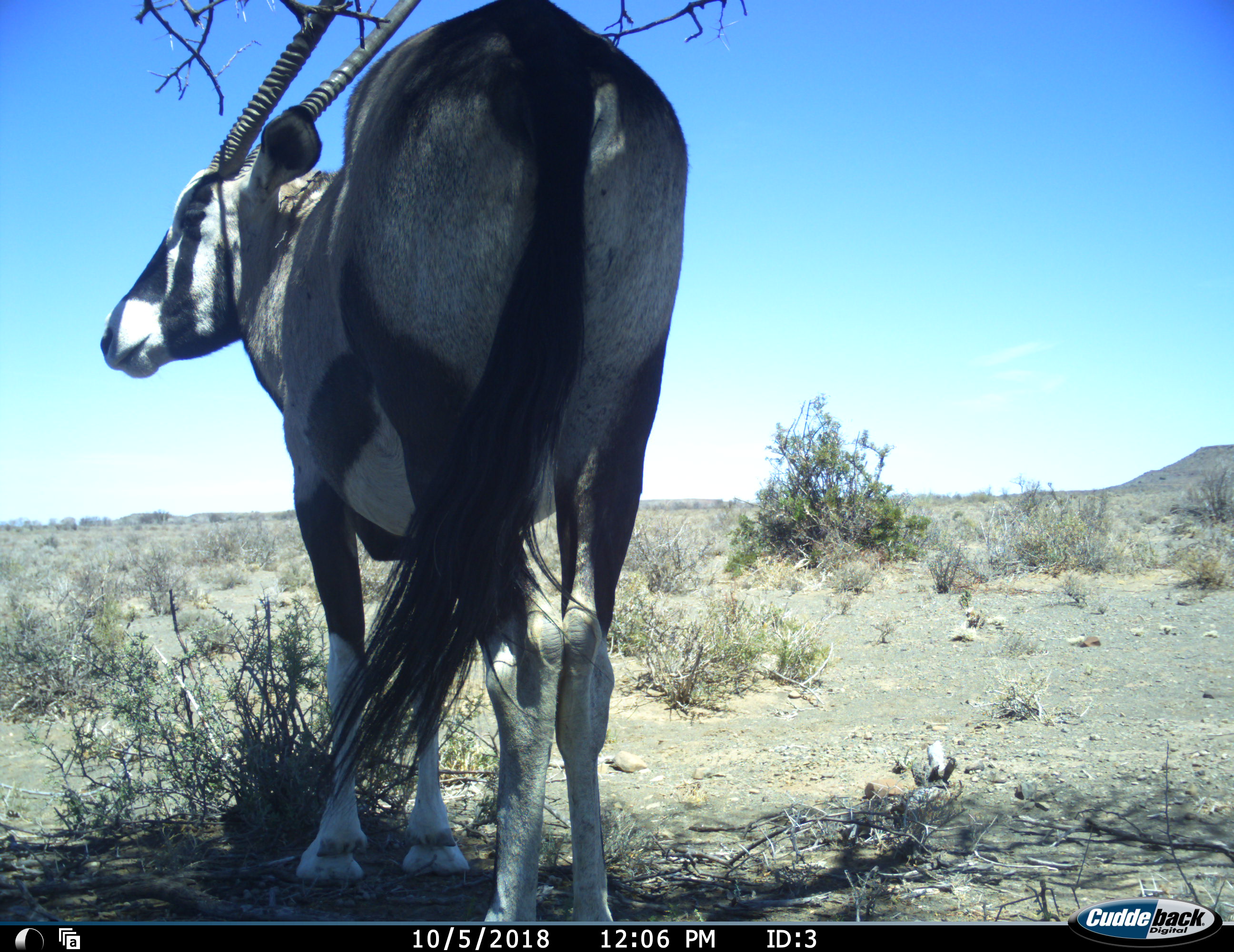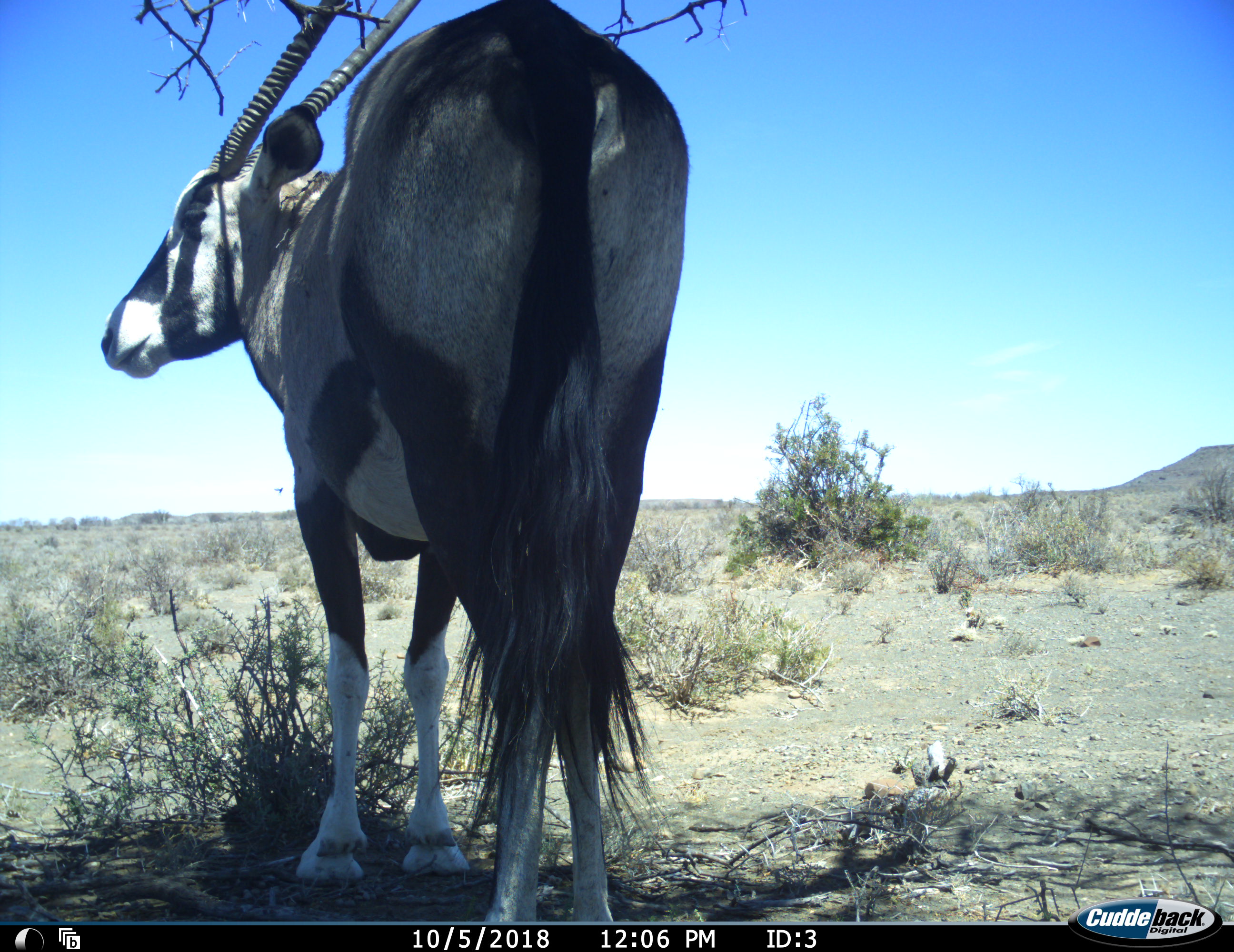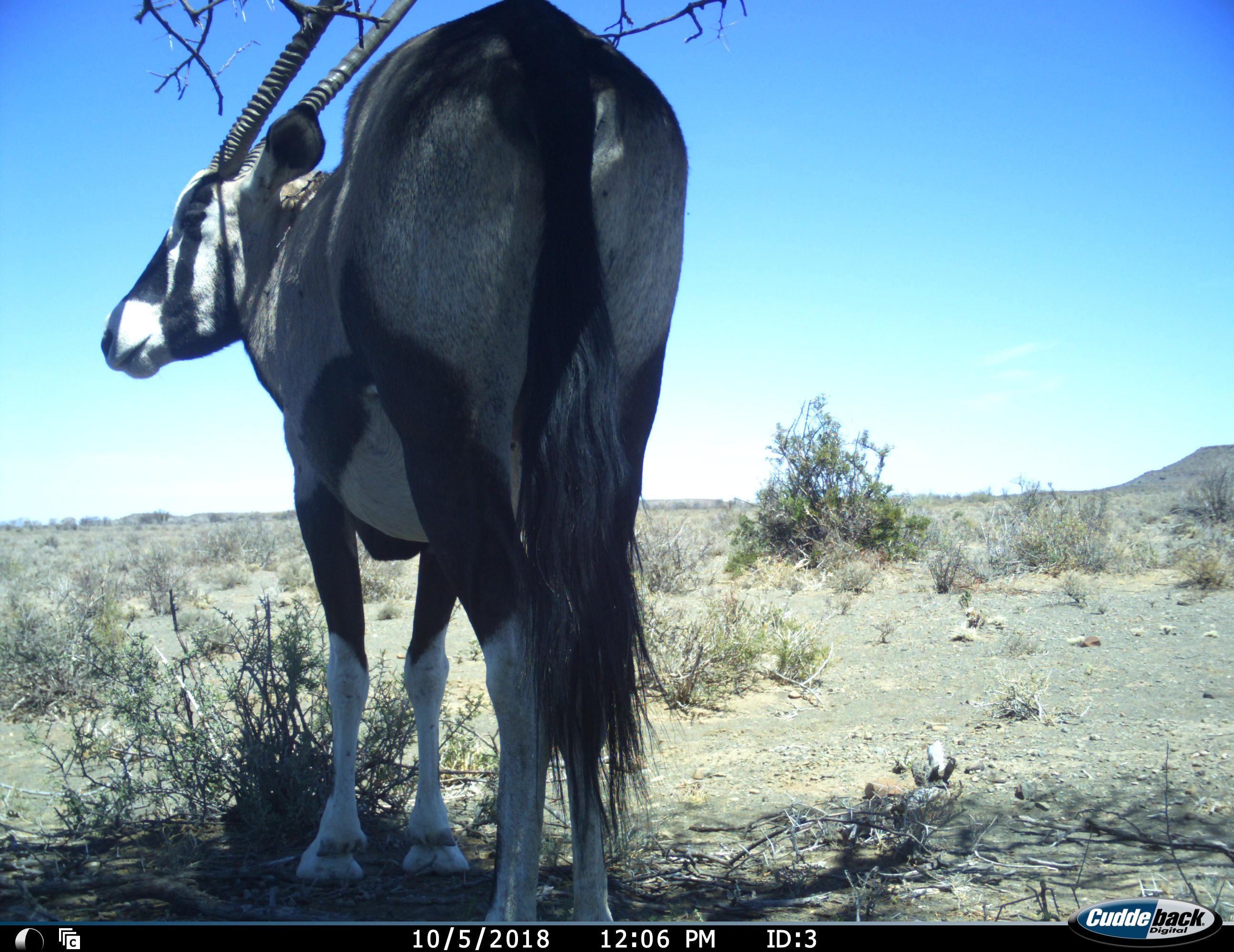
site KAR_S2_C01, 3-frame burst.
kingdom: Animalia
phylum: Chordata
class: Mammalia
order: Artiodactyla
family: Bovidae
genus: Oryx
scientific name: Oryx gazella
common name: gemsbok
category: oryx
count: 1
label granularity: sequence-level